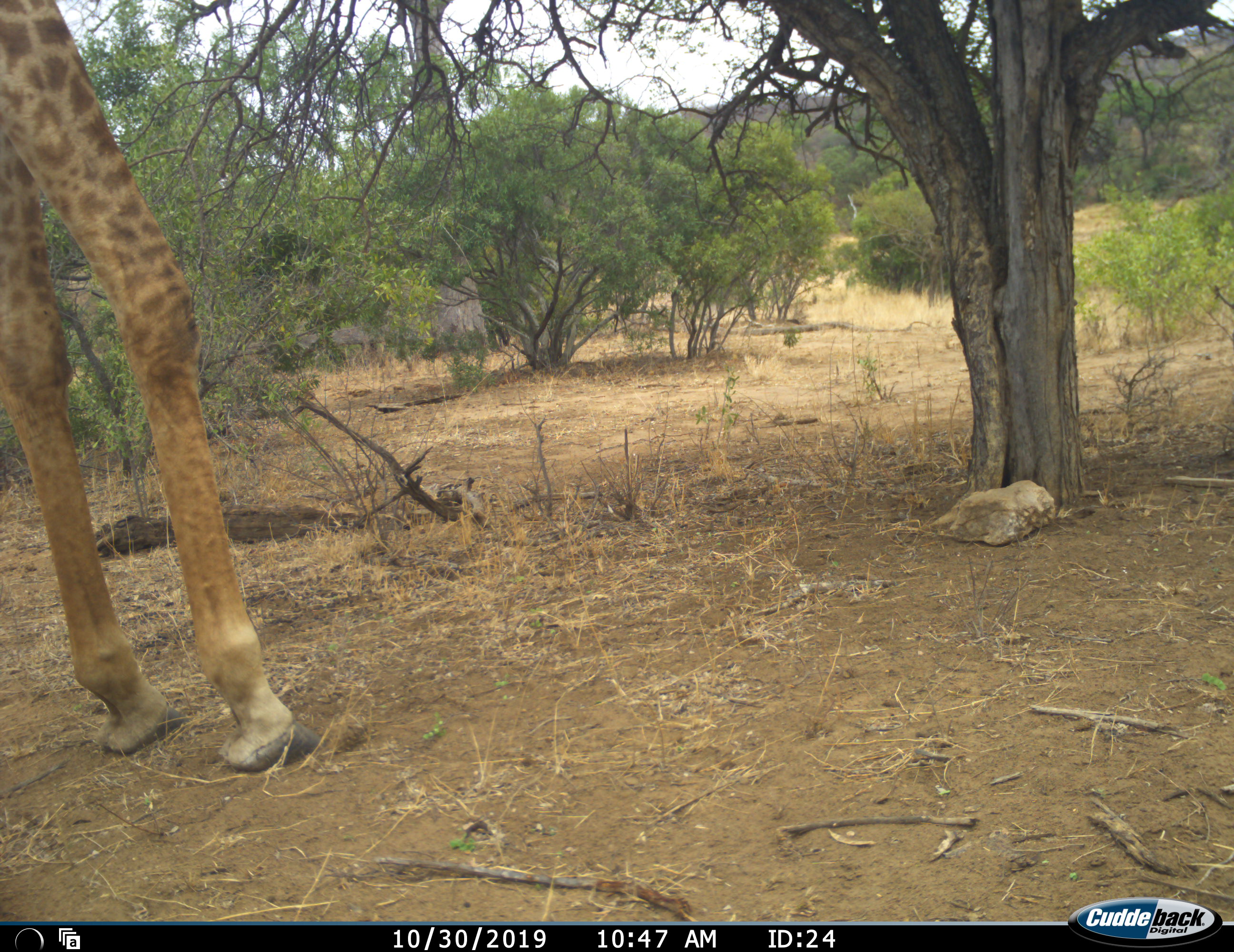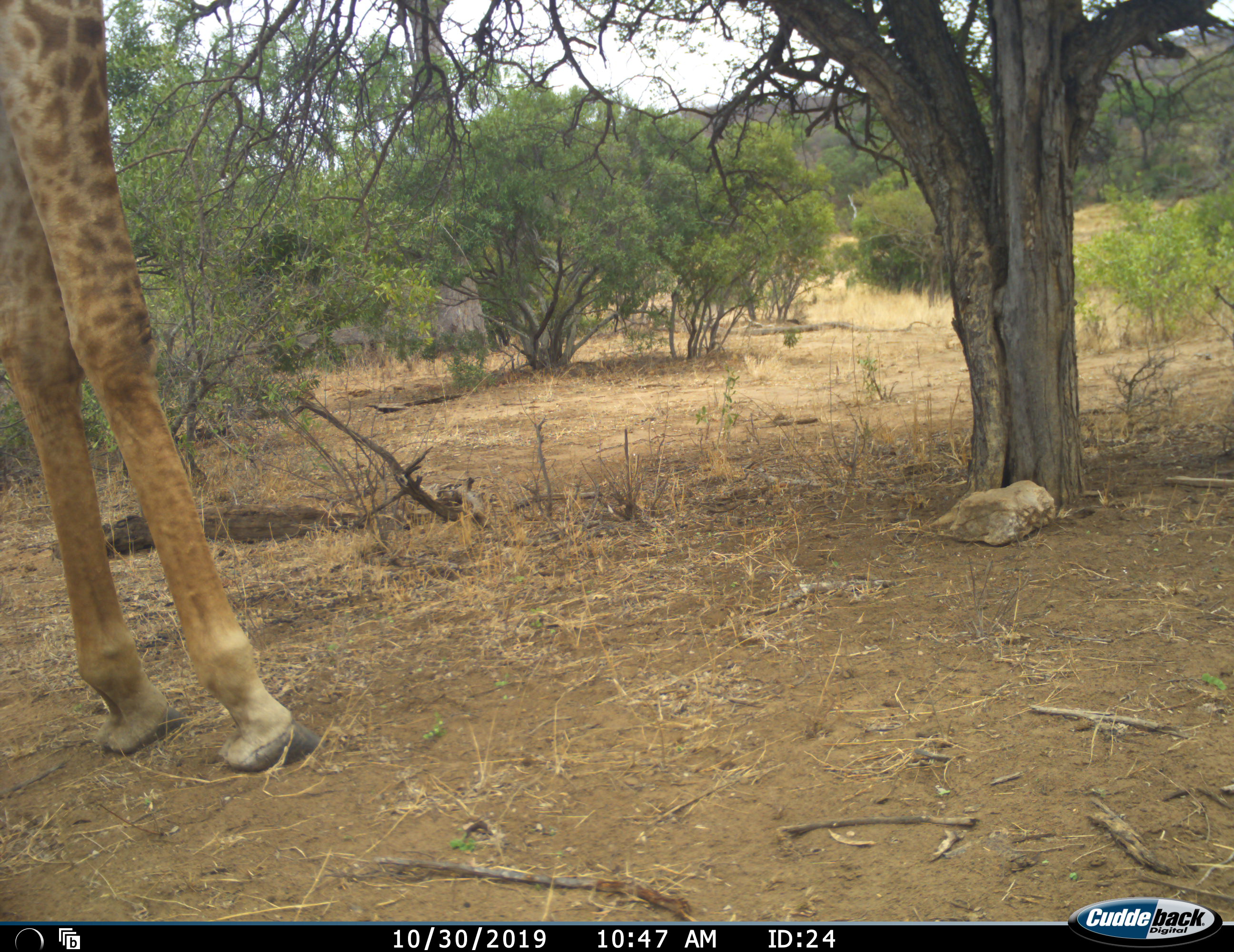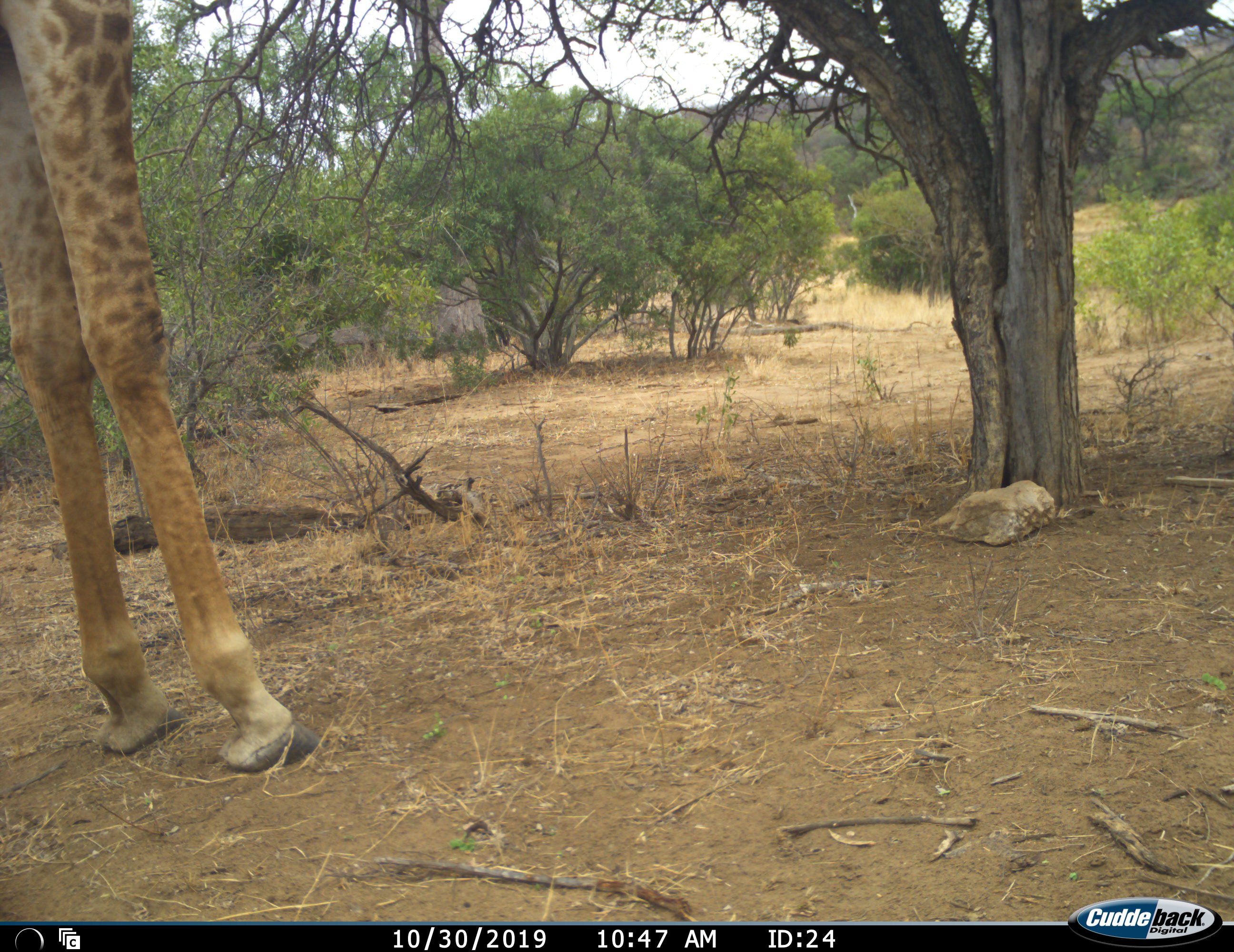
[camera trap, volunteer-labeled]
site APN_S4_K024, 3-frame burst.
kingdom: Animalia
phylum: Chordata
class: Mammalia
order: Artiodactyla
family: Giraffidae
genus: Giraffa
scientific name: Giraffa camelopardalis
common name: giraffe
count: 1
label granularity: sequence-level